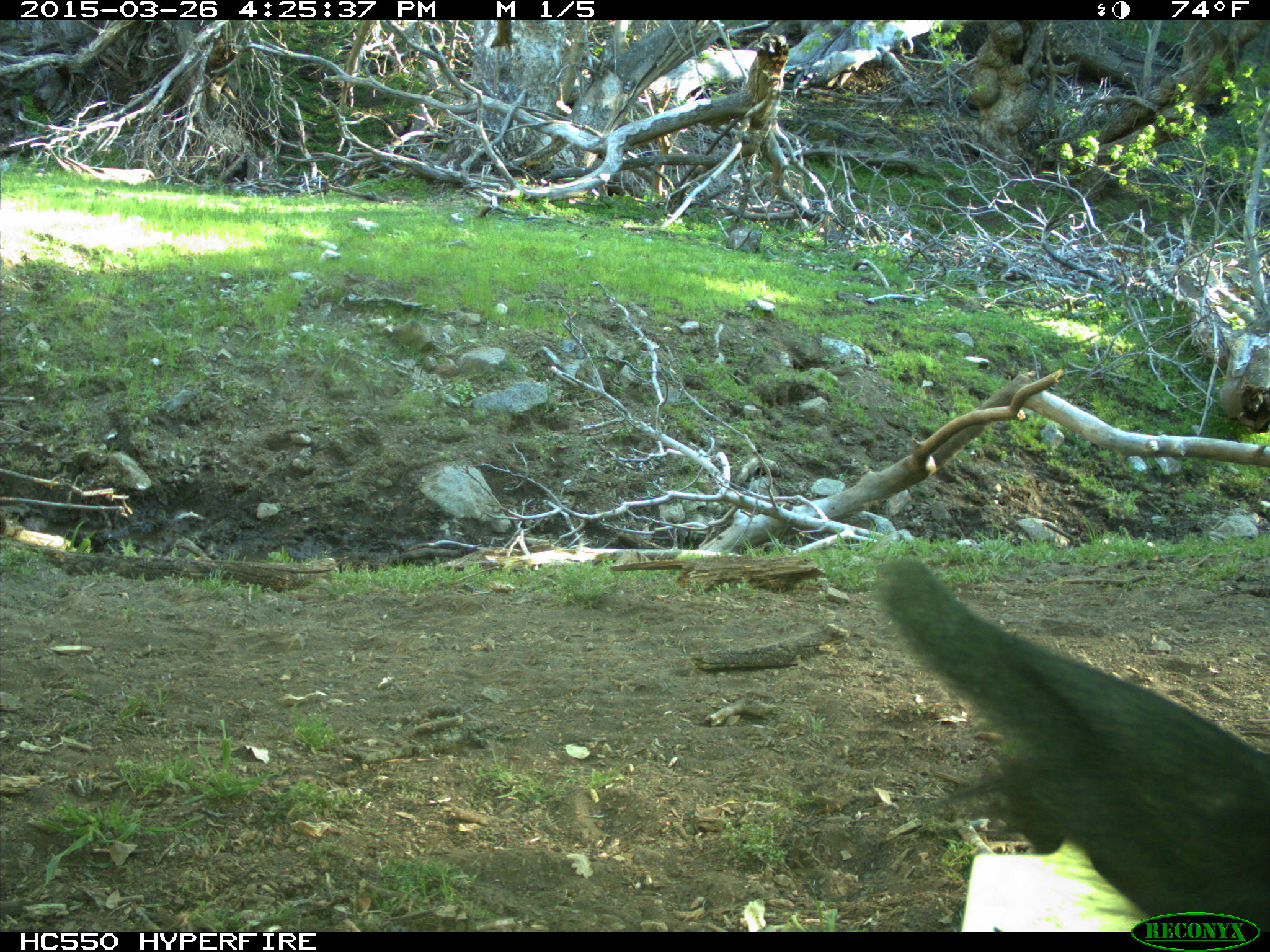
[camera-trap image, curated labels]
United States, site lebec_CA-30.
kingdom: Animalia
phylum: Chordata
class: Mammalia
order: Artiodactyla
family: Bovidae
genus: Bos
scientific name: Bos taurus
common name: domestic cow